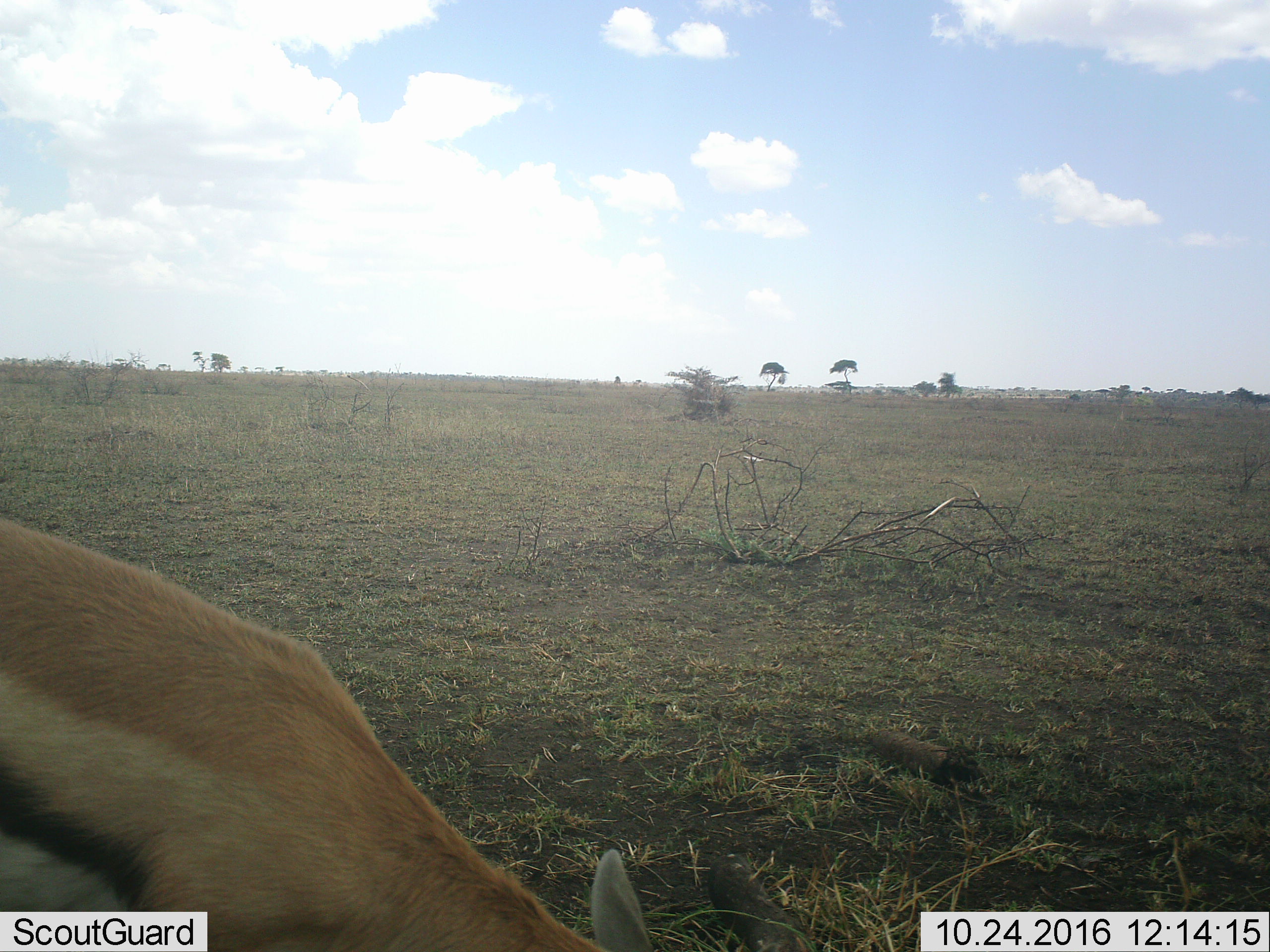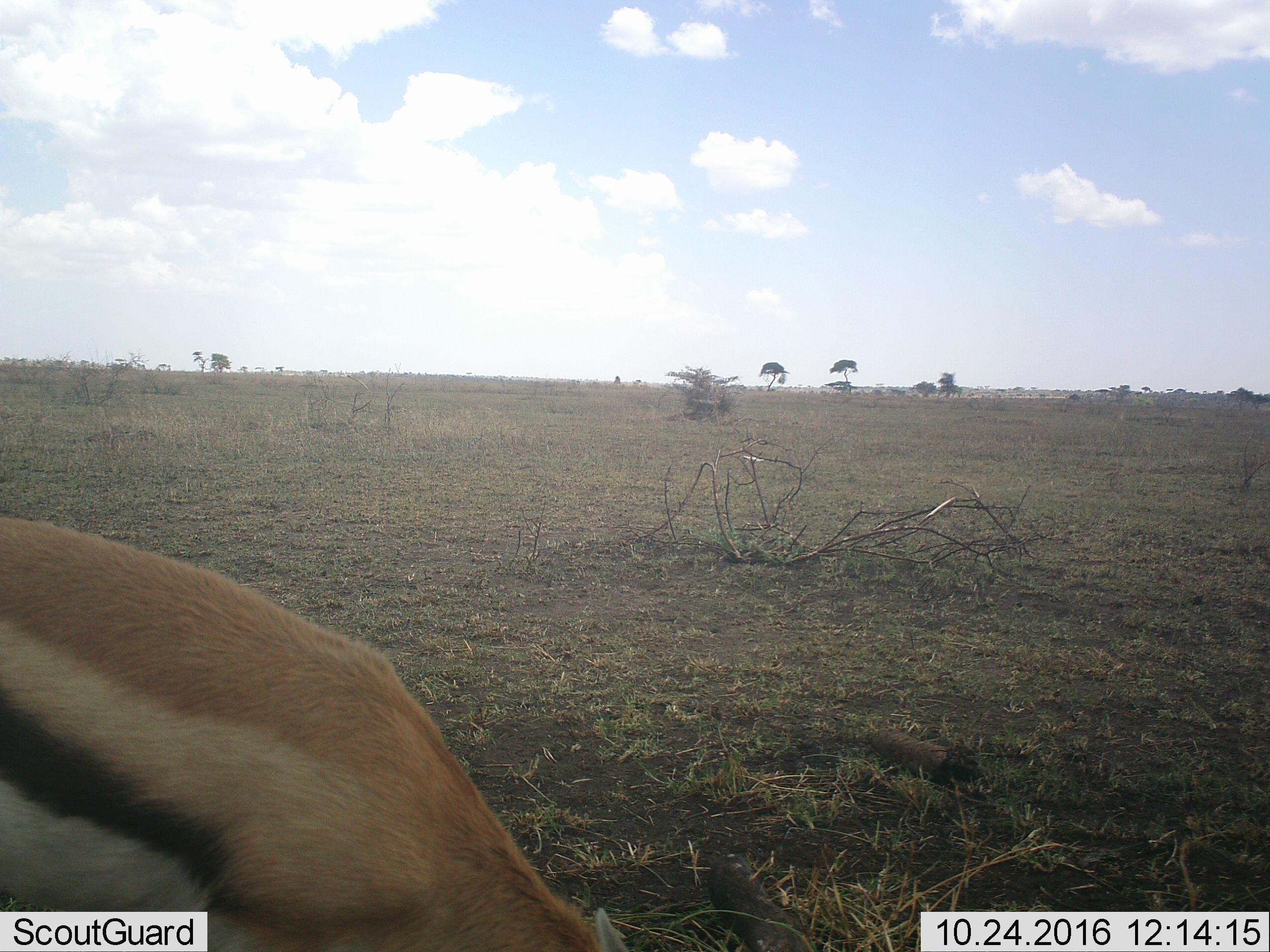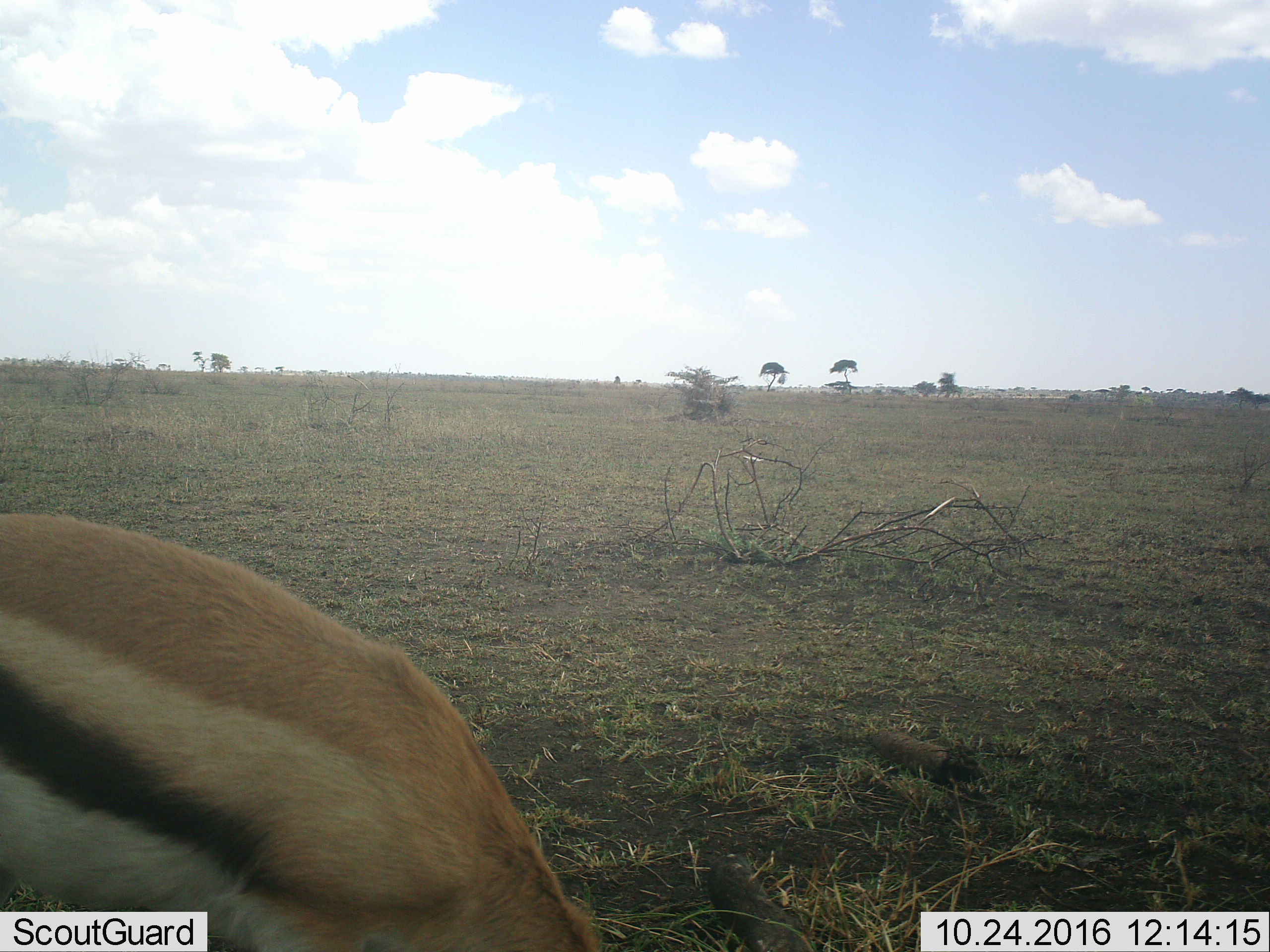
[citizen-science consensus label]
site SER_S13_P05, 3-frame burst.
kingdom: Animalia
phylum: Chordata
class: Mammalia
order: Artiodactyla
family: Bovidae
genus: Eudorcas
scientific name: Eudorcas thomsonii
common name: thomson's gazelle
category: gazellethomsons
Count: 1.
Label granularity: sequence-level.